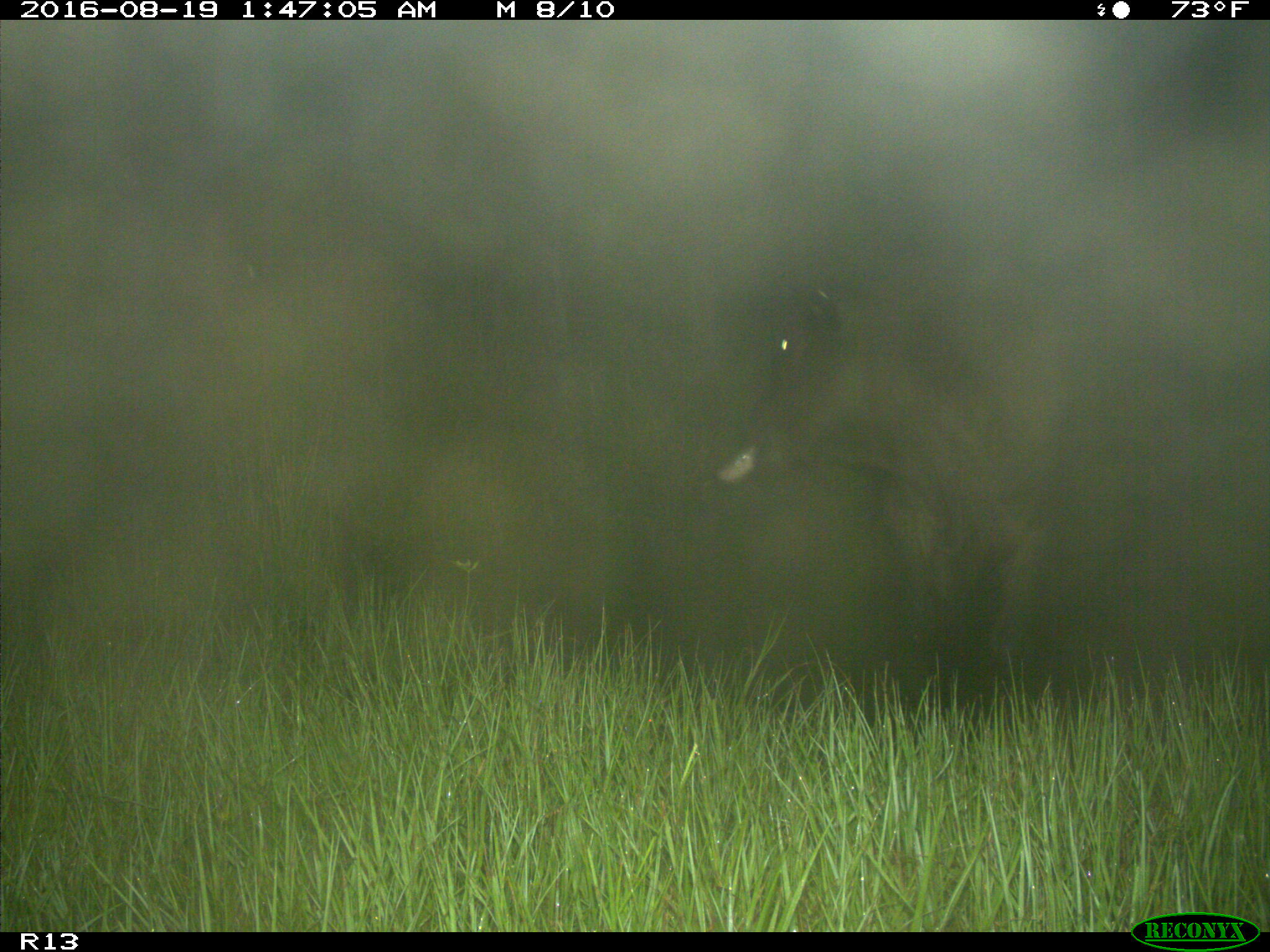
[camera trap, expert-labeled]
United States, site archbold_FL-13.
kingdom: Animalia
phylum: Chordata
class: Mammalia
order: Artiodactyla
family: Bovidae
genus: Bos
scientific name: Bos taurus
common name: domestic cow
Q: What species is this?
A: Bos taurus (domestic cow).